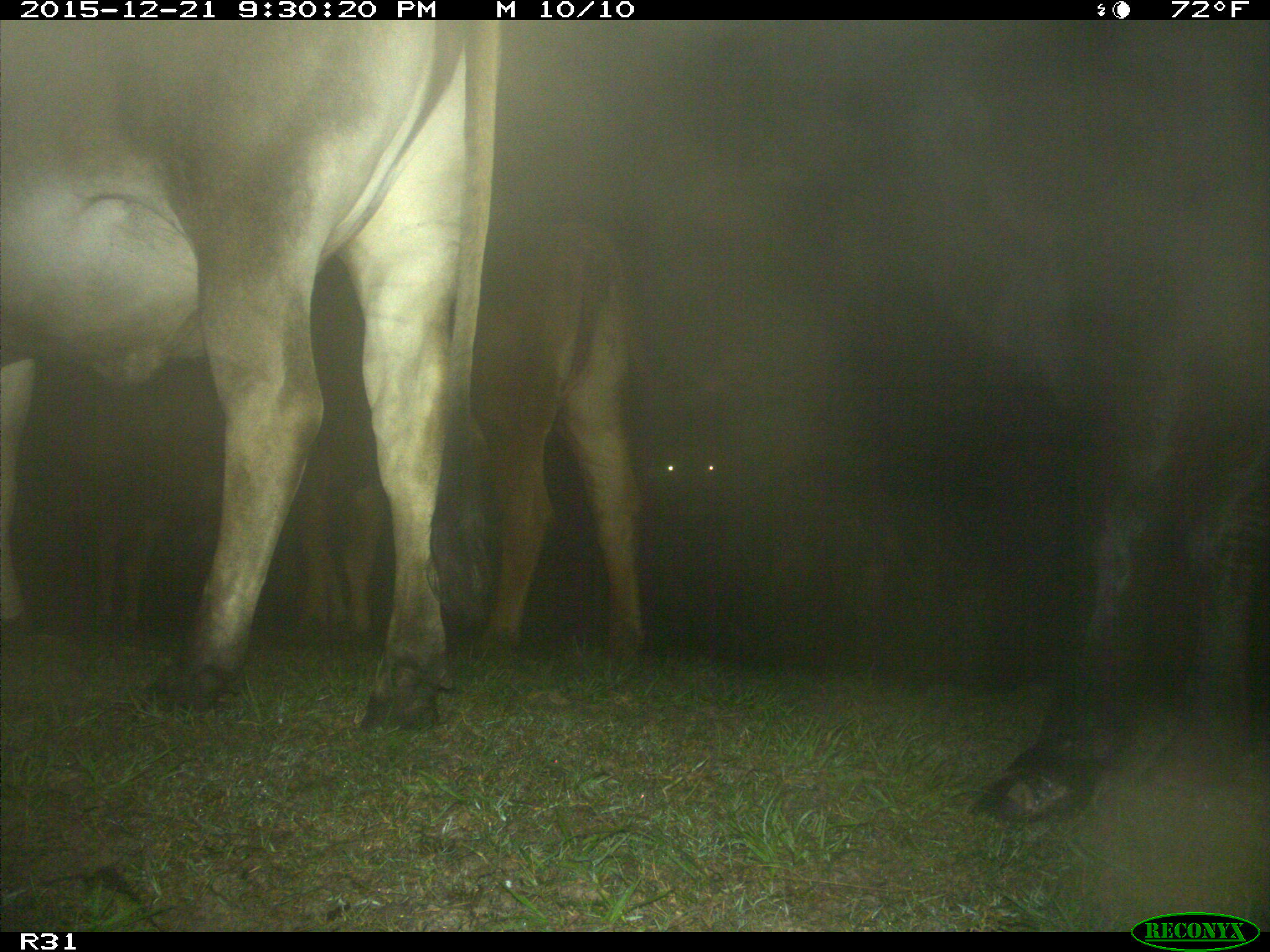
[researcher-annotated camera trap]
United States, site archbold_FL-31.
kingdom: Animalia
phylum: Chordata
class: Mammalia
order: Artiodactyla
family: Bovidae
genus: Bos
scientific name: Bos taurus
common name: domestic cow